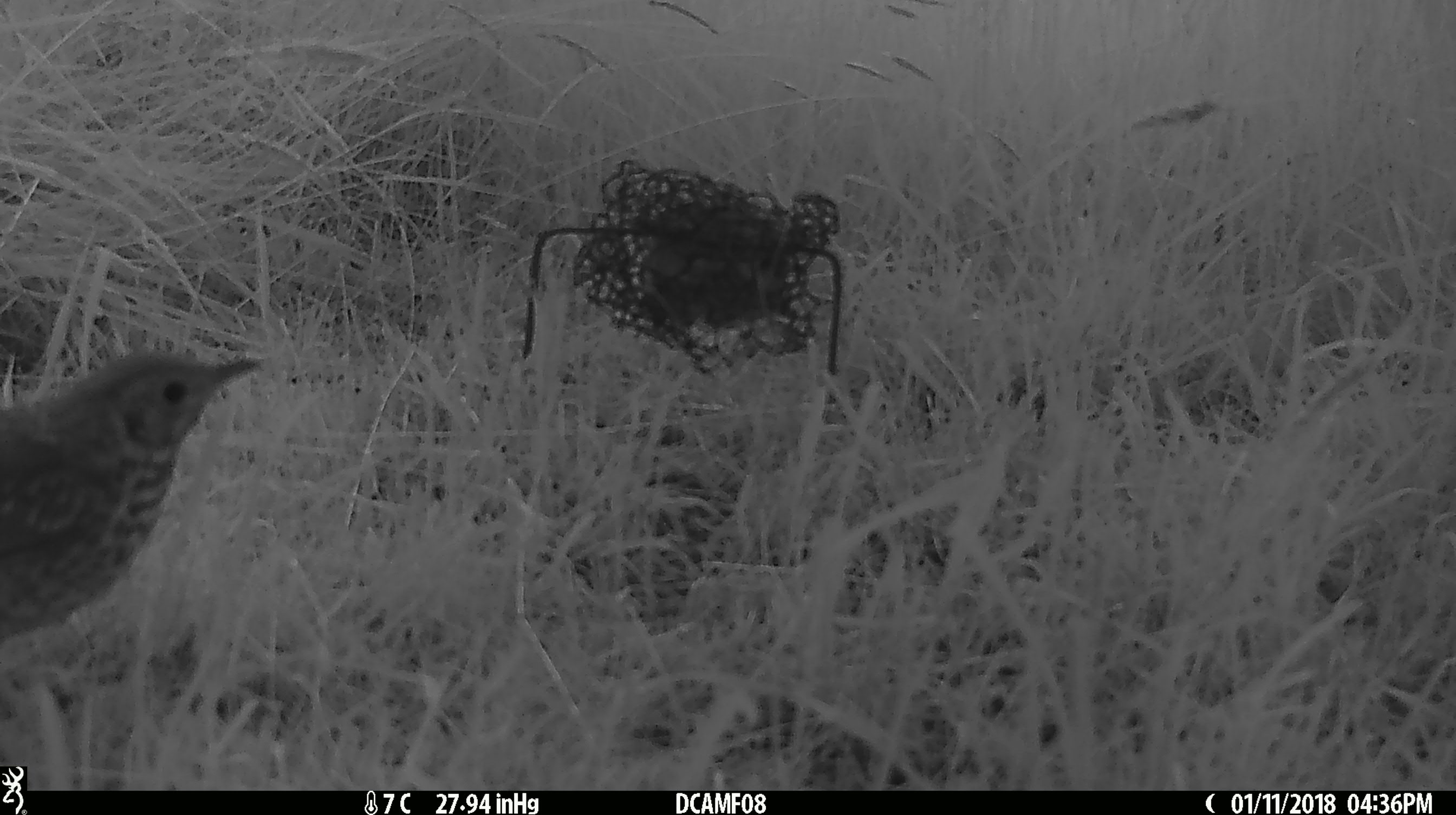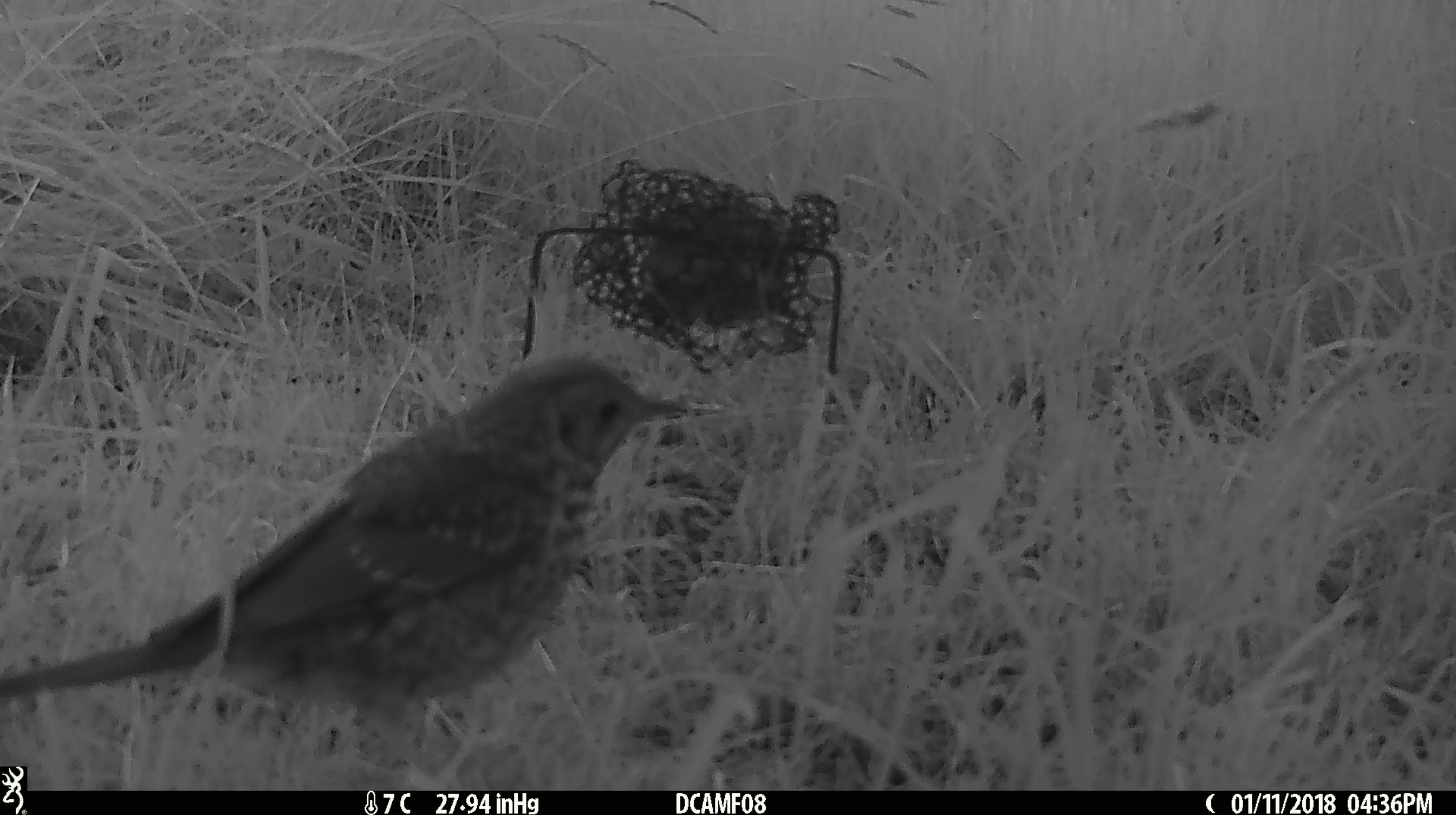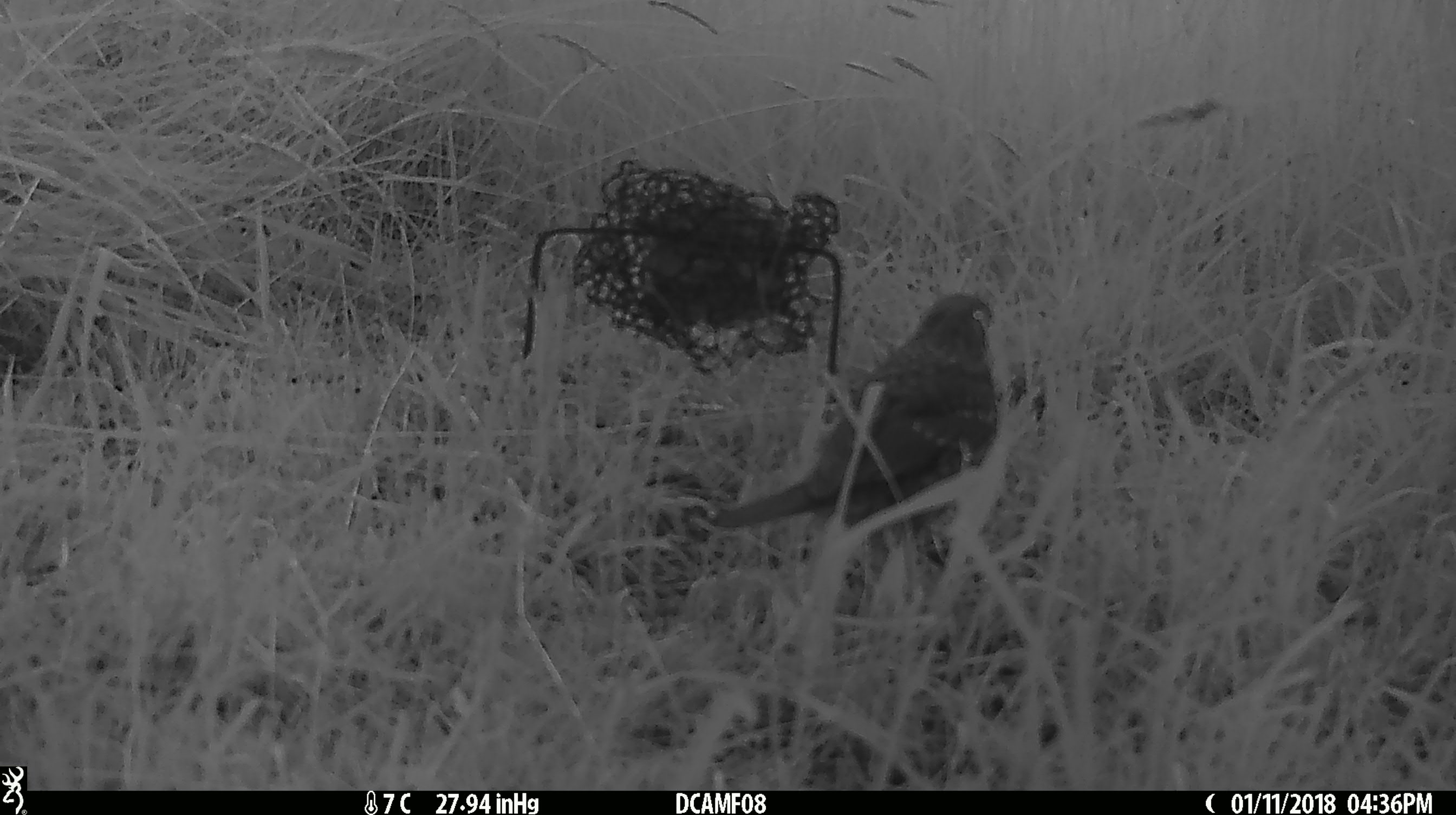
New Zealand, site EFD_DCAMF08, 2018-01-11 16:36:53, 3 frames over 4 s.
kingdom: Animalia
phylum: Chordata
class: Aves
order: Passeriformes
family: Turdidae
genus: Turdus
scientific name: Turdus philomelos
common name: song thrush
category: thrush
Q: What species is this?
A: Thrush (song thrush) (Turdus philomelos).